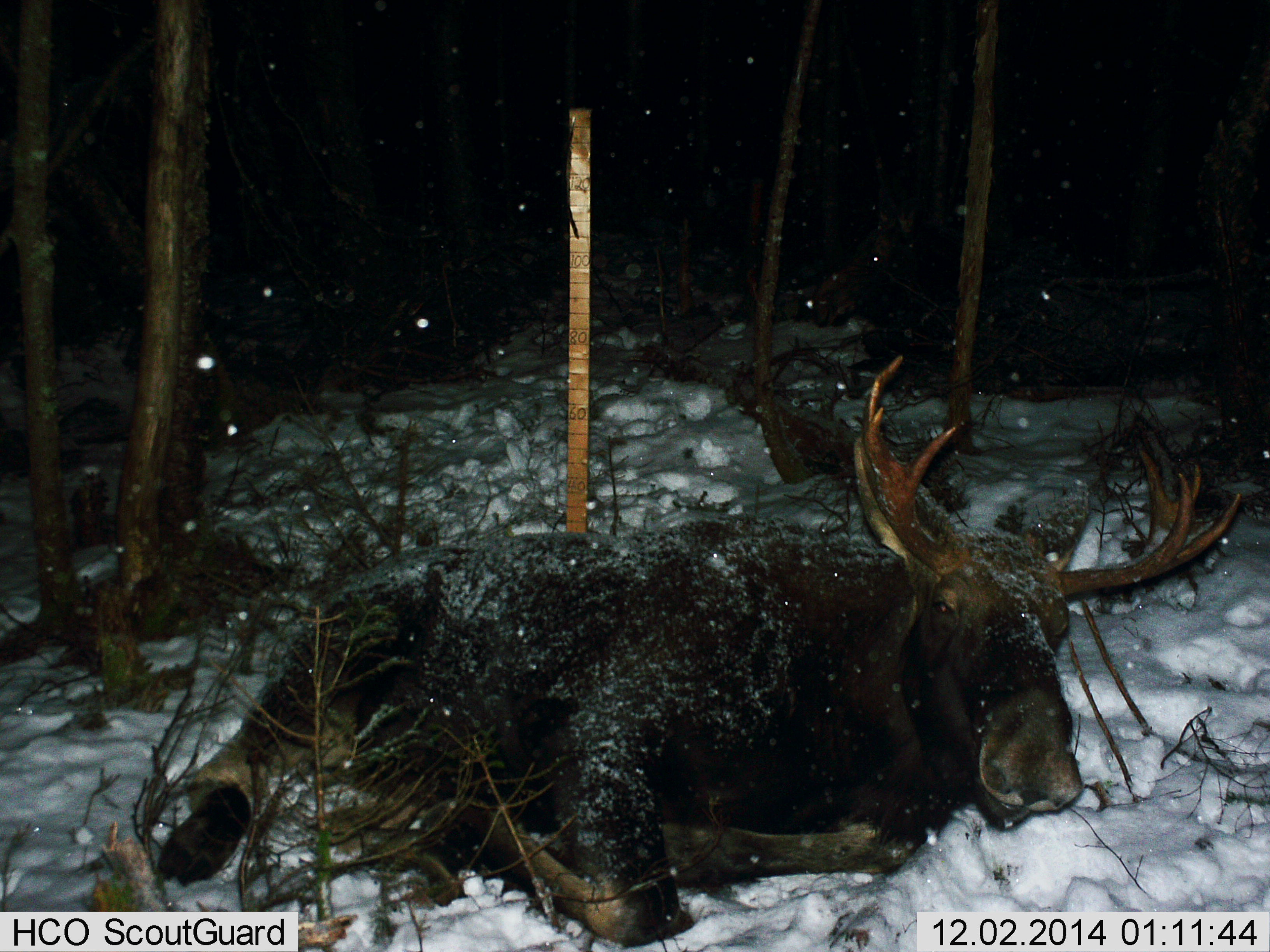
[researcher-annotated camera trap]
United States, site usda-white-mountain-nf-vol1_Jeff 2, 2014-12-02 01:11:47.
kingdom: Animalia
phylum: Chordata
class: Mammalia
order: Artiodactyla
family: Cervidae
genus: Alces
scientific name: Alces alces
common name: moose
Moose (Alces alces).